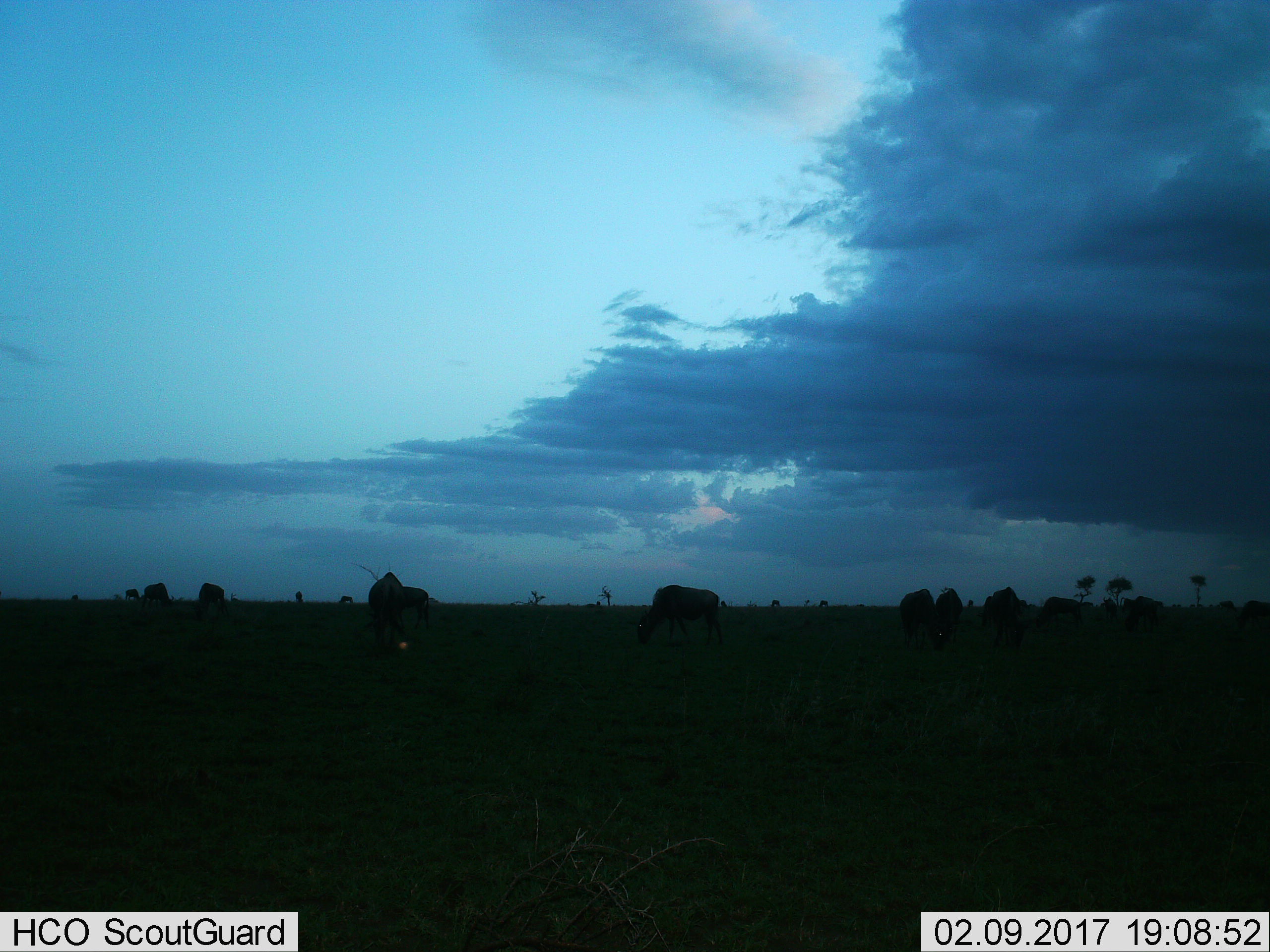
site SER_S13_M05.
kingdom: Animalia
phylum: Chordata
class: Mammalia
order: Artiodactyla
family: Bovidae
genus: Connochaetes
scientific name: Connochaetes taurinus taurinus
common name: blue wildebeest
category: wildebeestblue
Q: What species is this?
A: Wildebeestblue (blue wildebeest) (Connochaetes taurinus taurinus).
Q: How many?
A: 11-50.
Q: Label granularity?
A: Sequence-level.